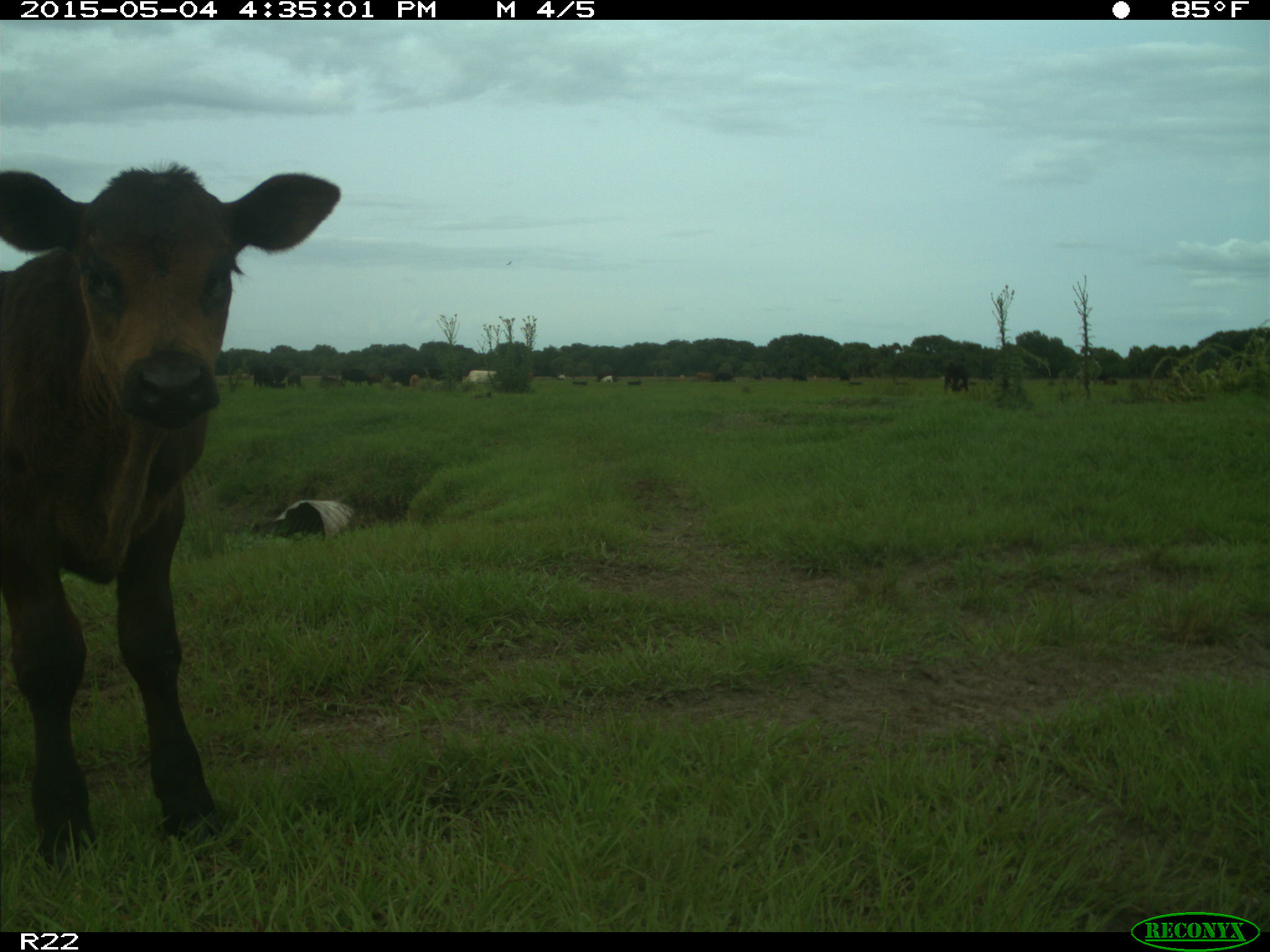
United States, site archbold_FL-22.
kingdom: Animalia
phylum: Chordata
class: Mammalia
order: Artiodactyla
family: Bovidae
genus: Bos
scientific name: Bos taurus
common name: domestic cow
Bos taurus (domestic cow).